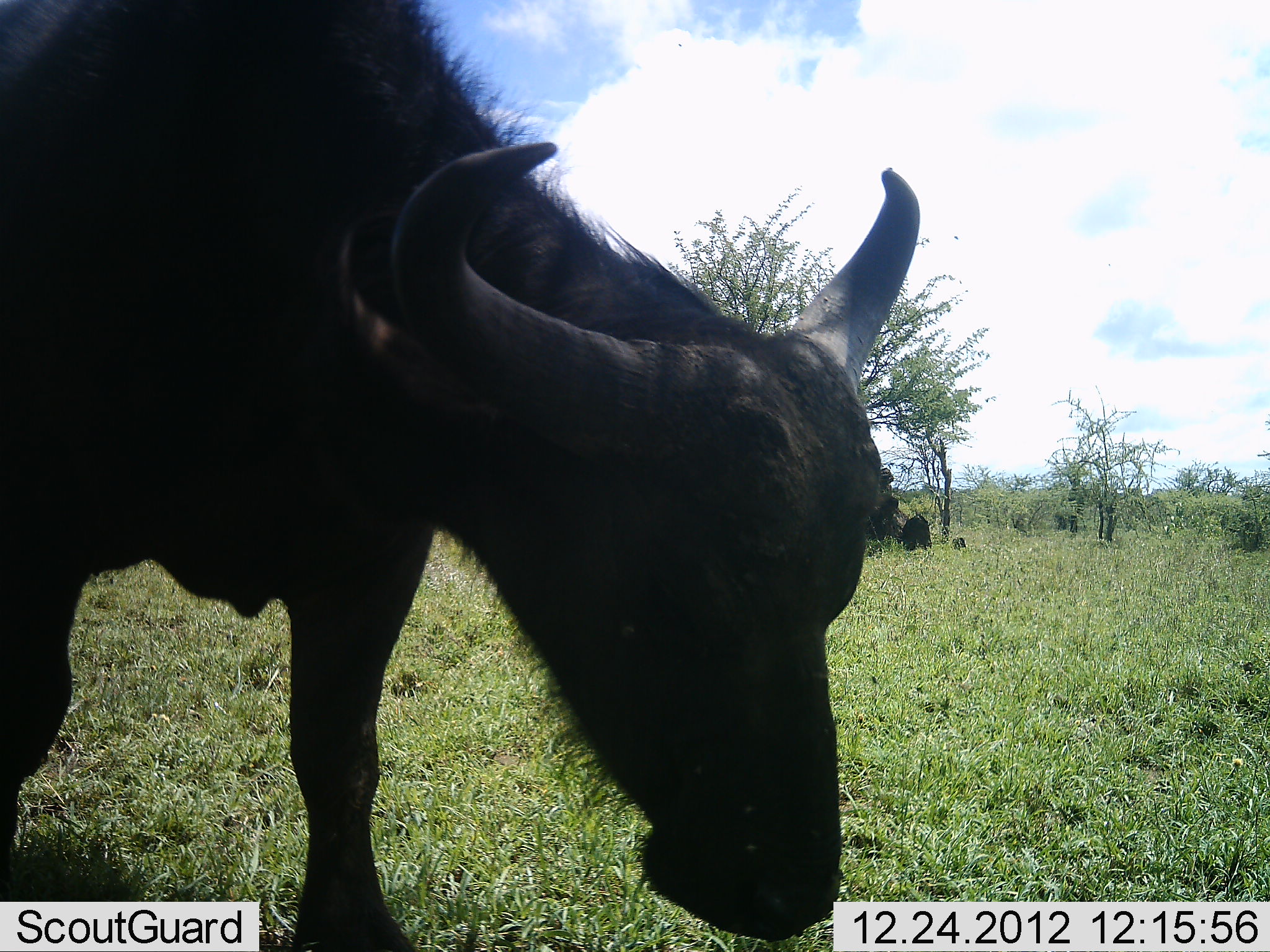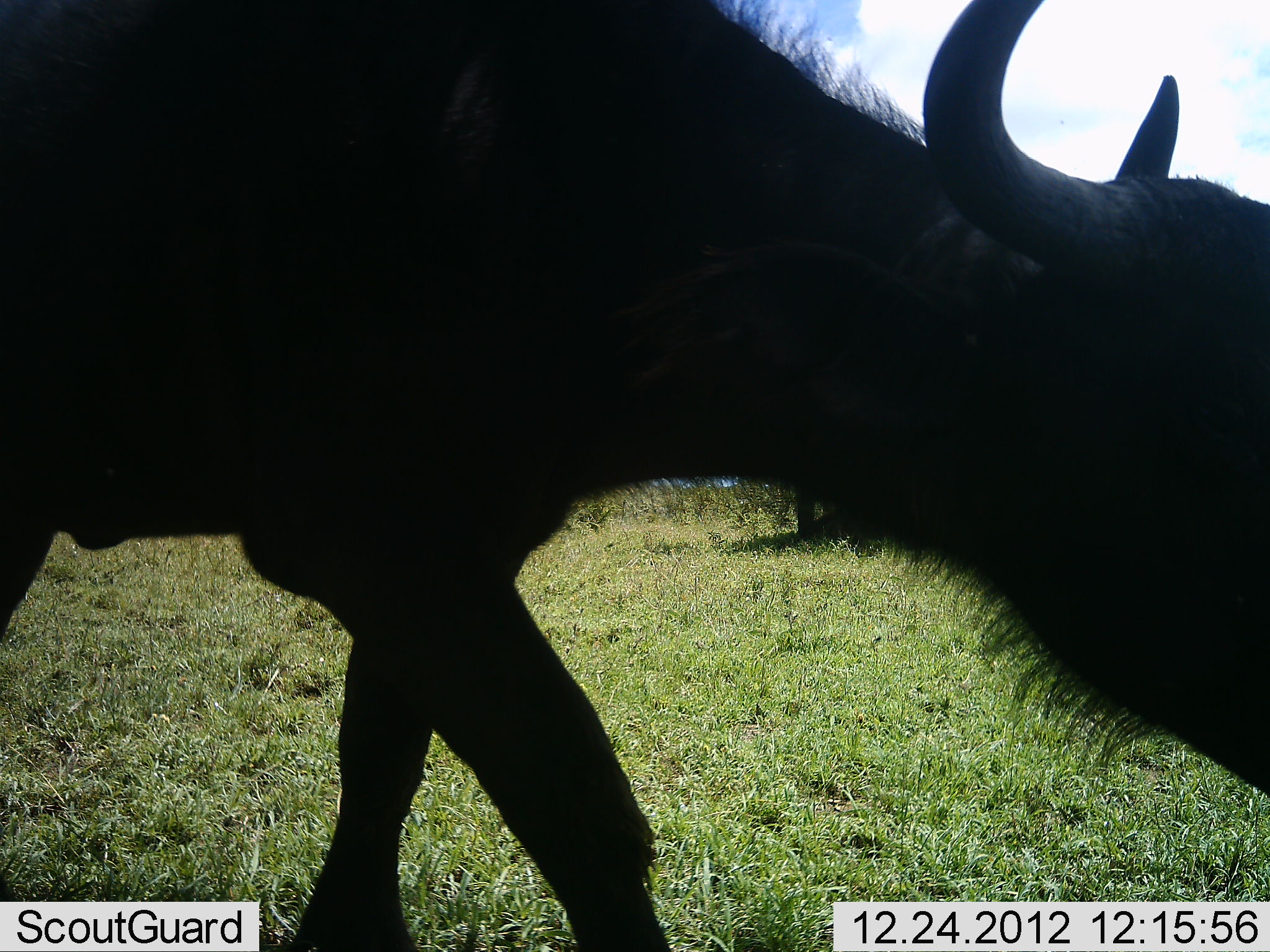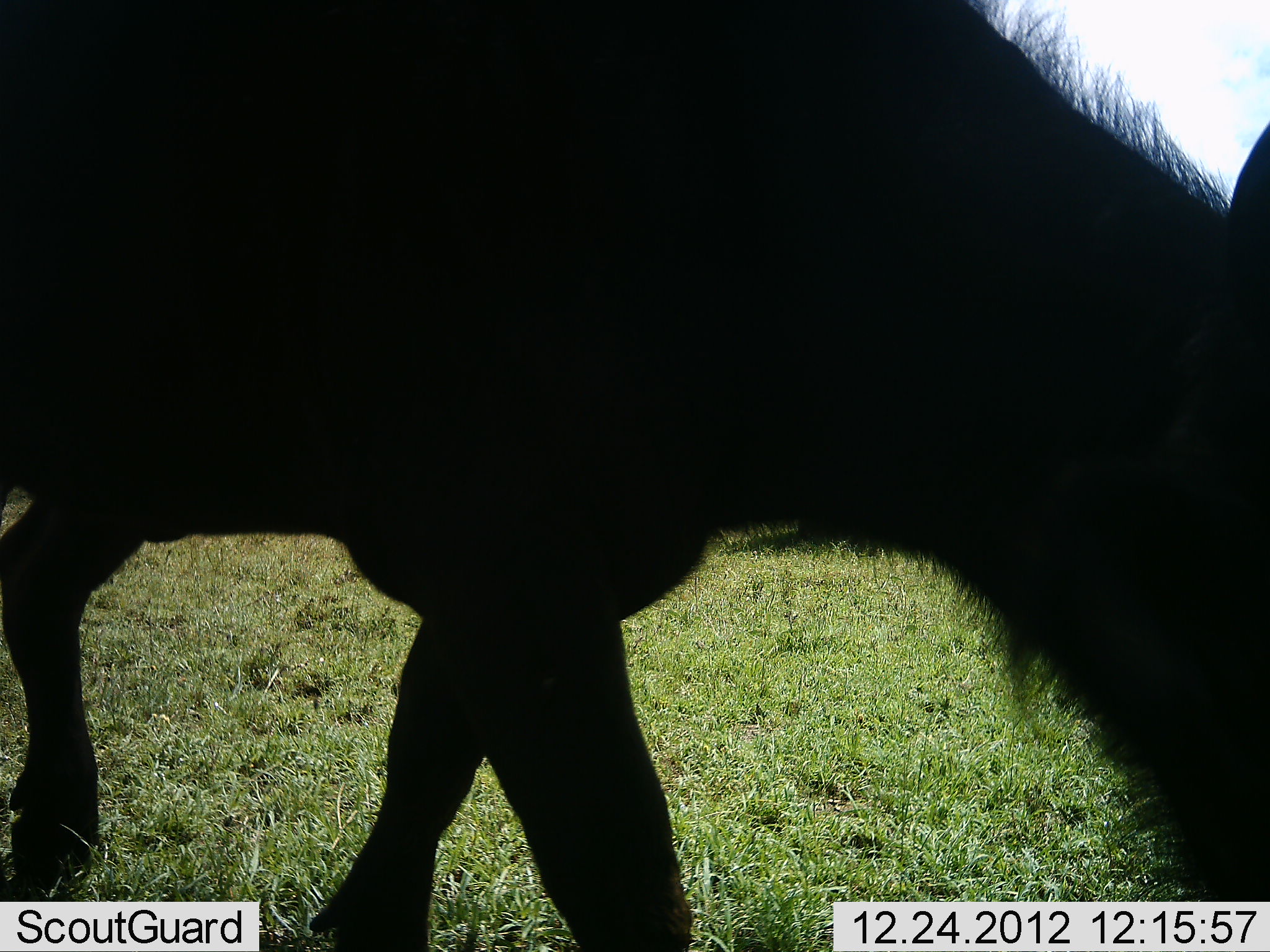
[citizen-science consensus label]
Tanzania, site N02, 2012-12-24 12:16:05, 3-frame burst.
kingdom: Animalia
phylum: Chordata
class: Mammalia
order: Artiodactyla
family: Bovidae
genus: Syncerus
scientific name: Syncerus caffer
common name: cape buffalo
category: buffalo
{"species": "buffalo (cape buffalo) (Syncerus caffer)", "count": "1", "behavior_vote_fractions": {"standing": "5%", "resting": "5%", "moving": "86%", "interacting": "0%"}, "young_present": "14%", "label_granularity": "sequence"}